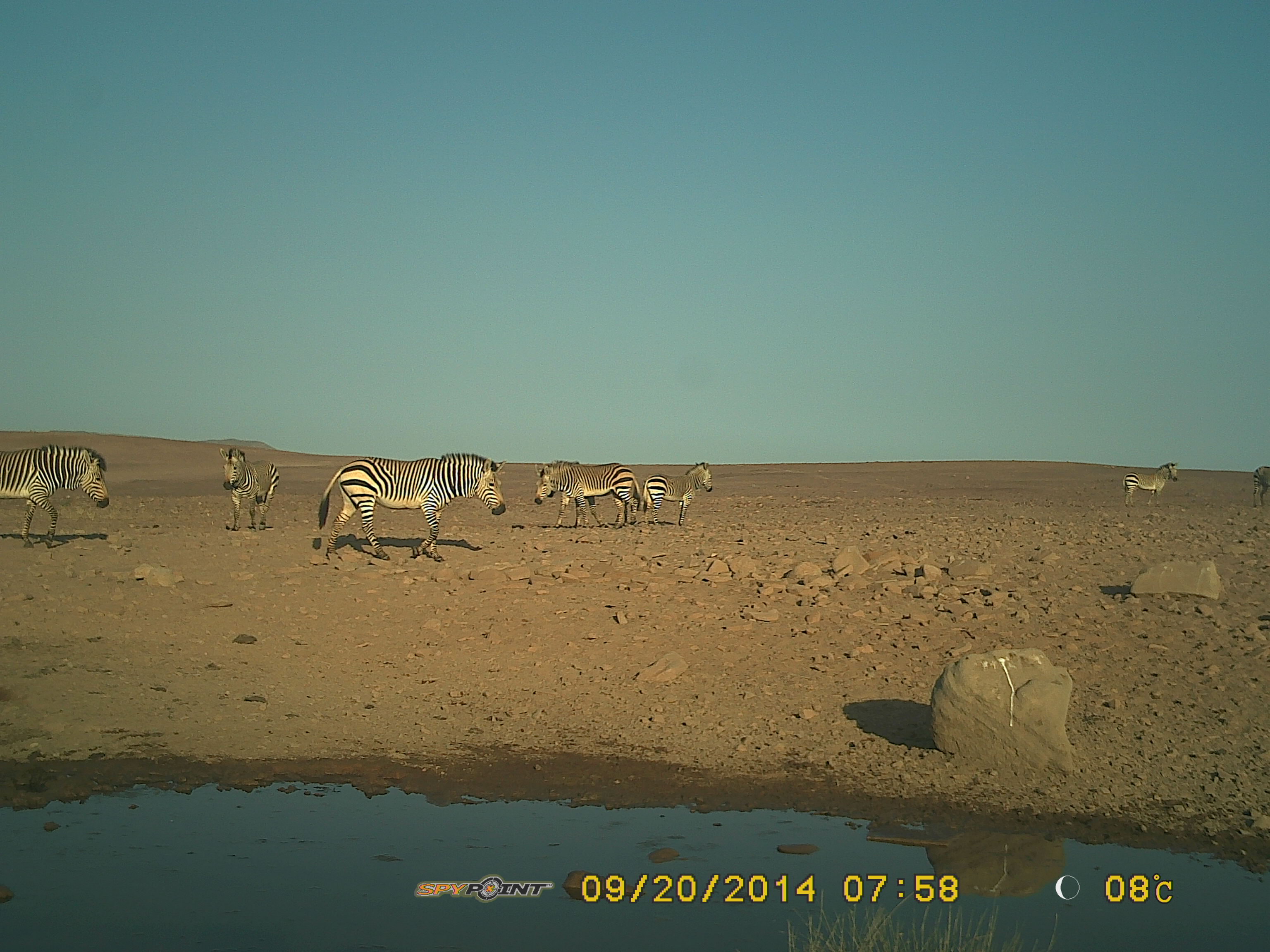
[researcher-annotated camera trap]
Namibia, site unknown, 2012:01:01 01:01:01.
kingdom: Animalia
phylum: Chordata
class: Mammalia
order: Perissodactyla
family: Equidae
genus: Equus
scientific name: Equus zebra hartmannae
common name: hartmann's mountain zebra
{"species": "Equus zebra hartmannae (hartmann's mountain zebra)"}